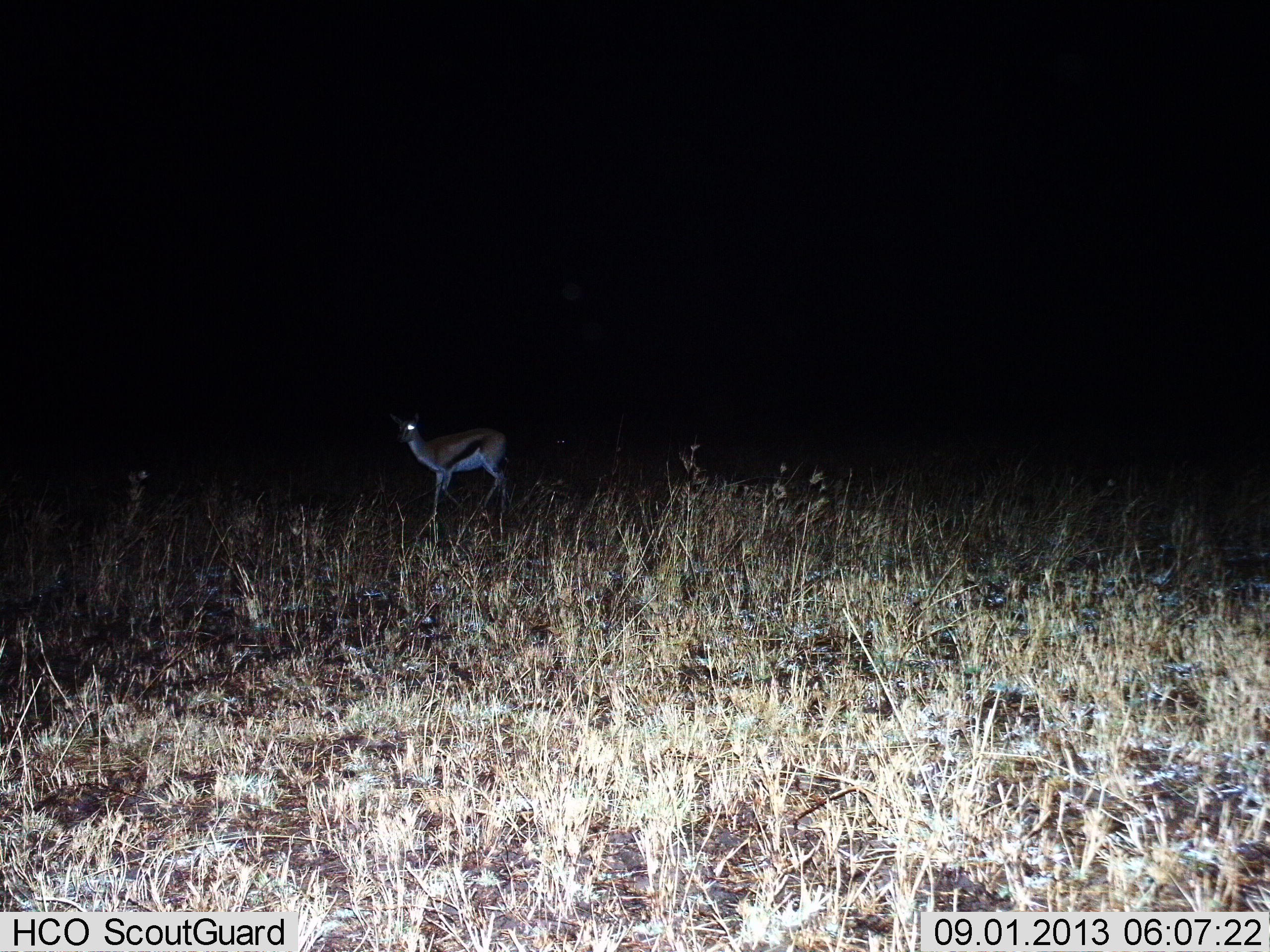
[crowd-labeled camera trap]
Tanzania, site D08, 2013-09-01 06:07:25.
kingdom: Animalia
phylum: Chordata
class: Mammalia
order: Artiodactyla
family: Bovidae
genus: Eudorcas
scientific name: Eudorcas thomsonii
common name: thomson's gazelle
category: gazellethomsons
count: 1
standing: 77%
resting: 0%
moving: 23%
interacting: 0%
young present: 0%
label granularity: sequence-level